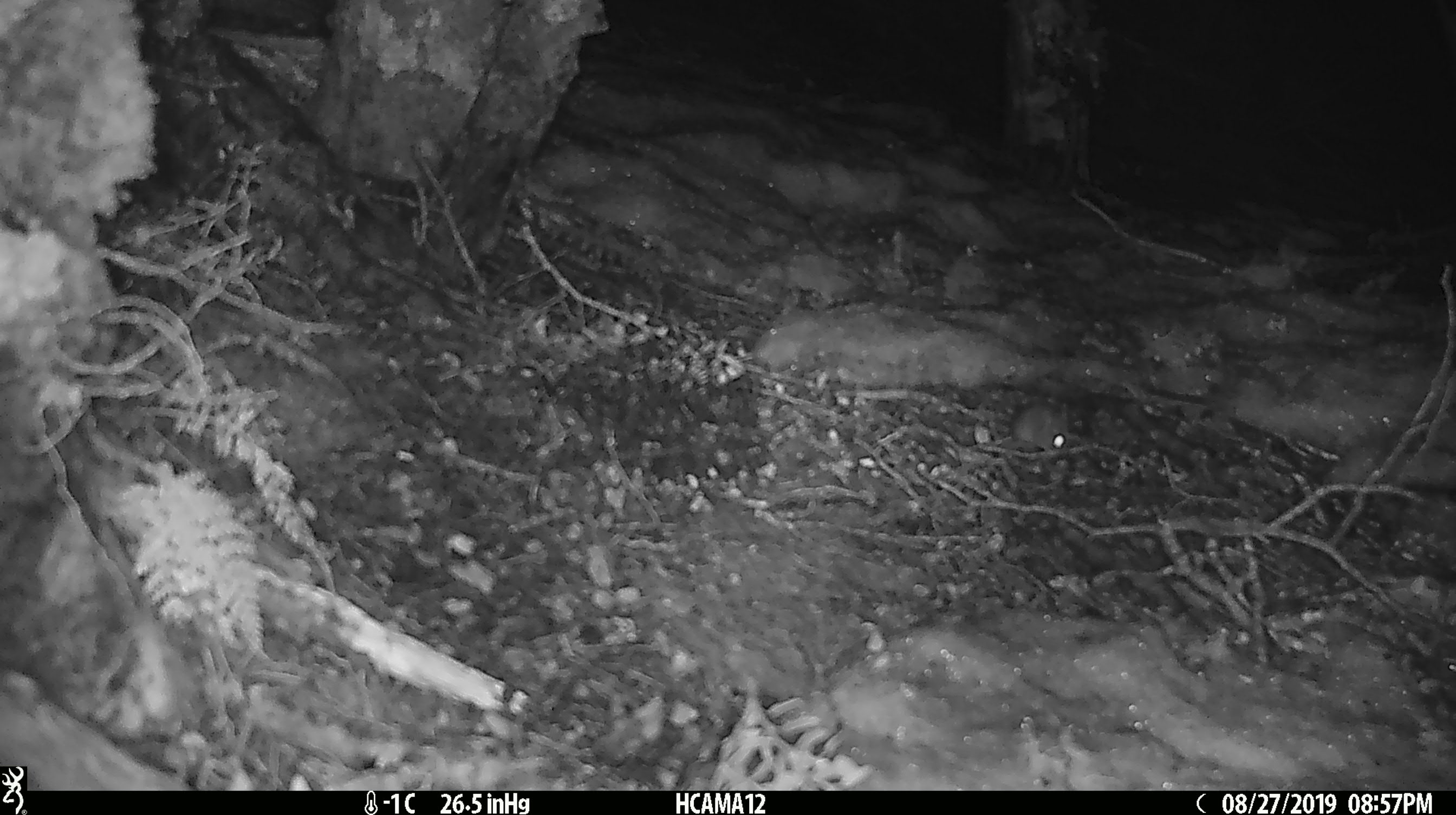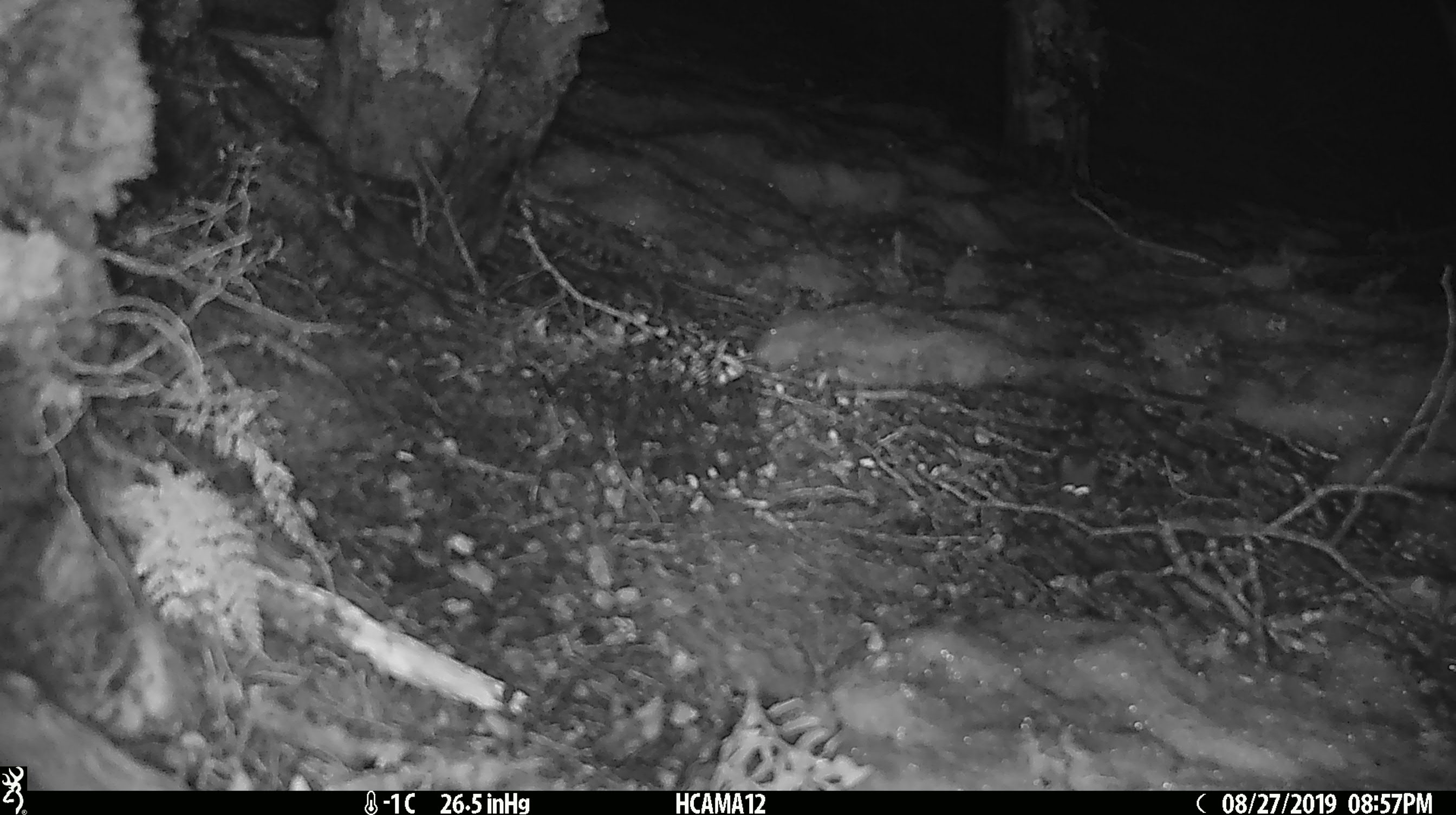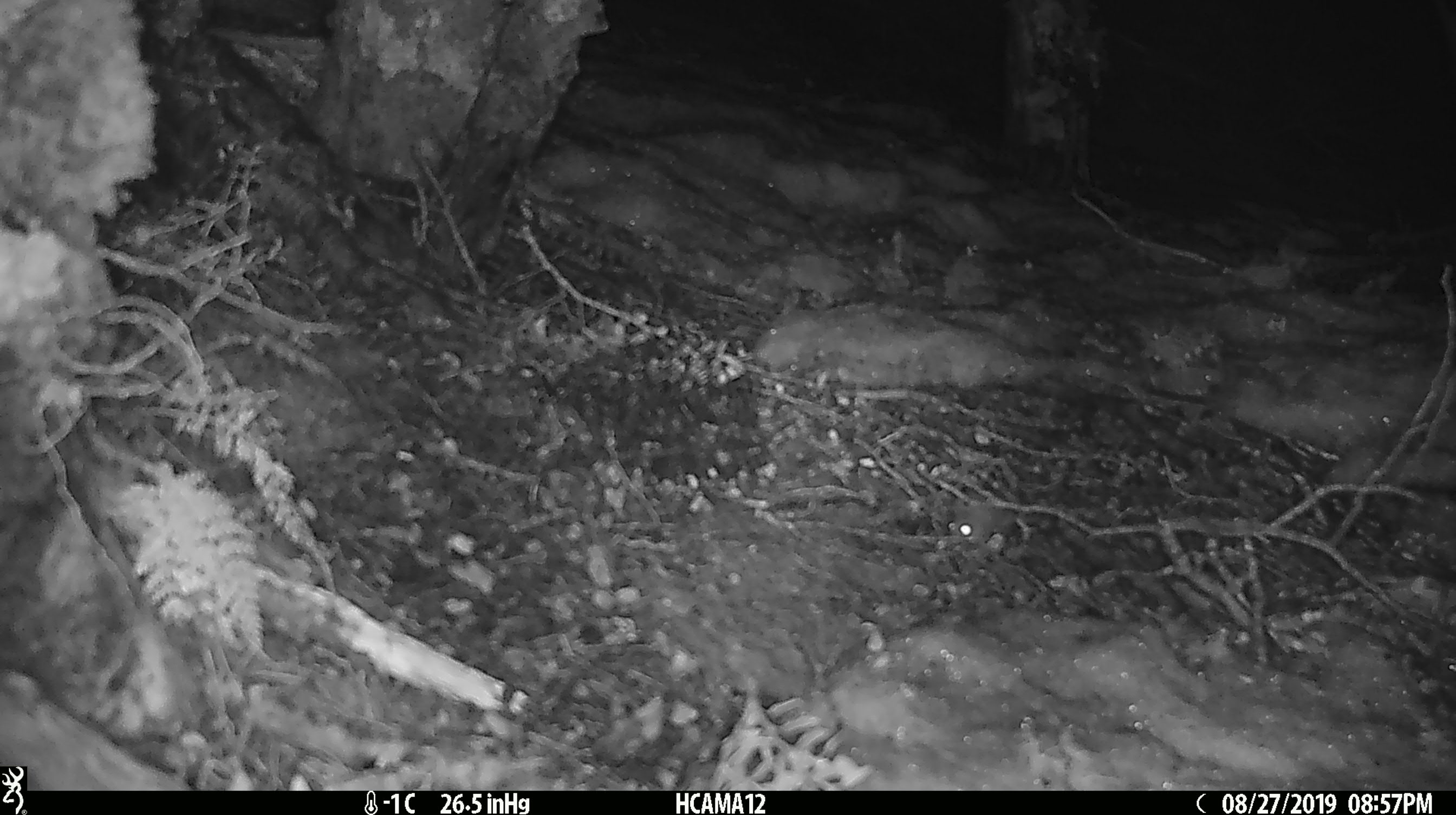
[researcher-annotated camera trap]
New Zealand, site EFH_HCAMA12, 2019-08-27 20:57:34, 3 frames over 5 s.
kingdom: Animalia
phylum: Chordata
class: Mammalia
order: Rodentia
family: Muridae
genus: Mus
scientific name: Mus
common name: mouse